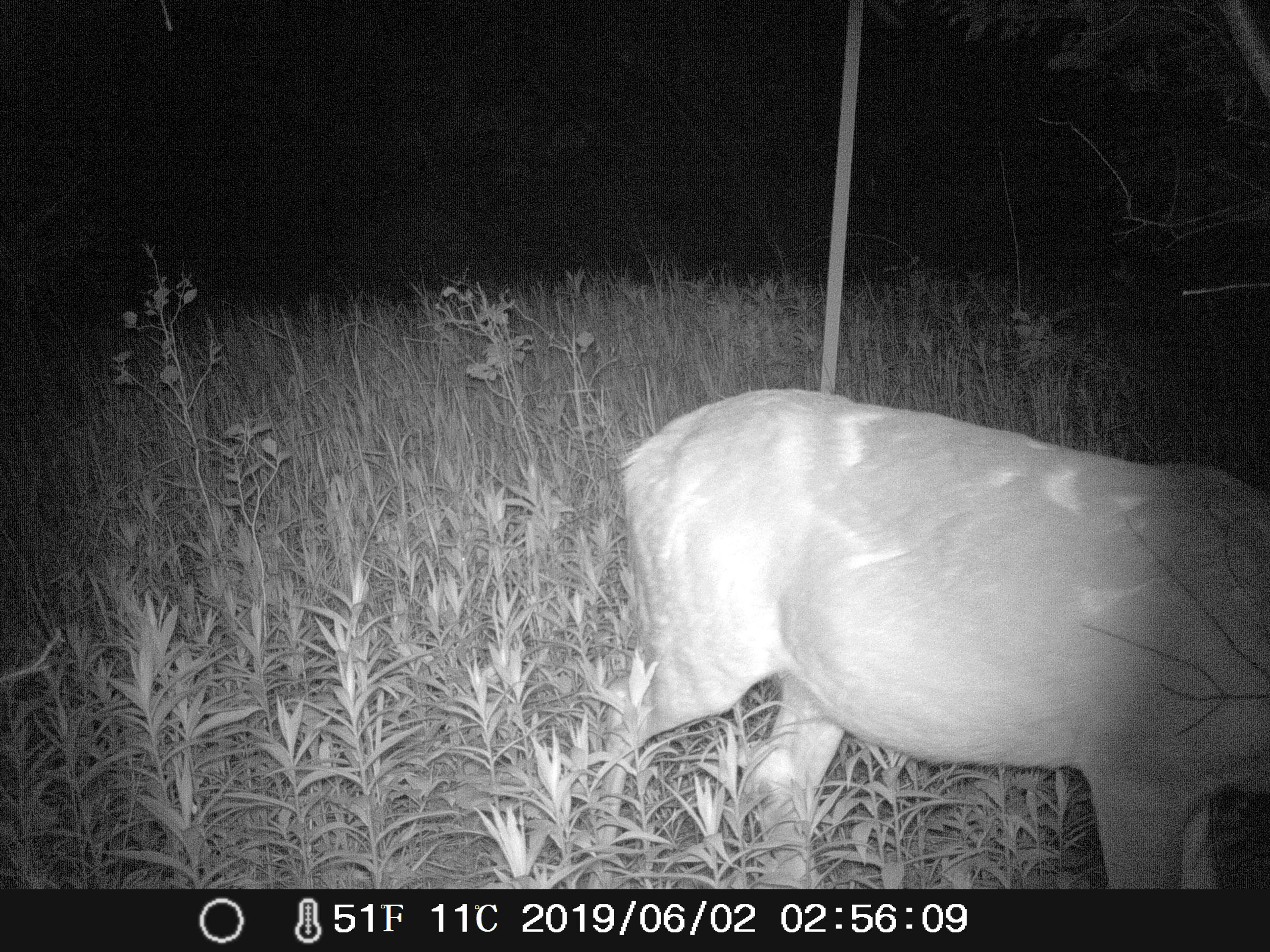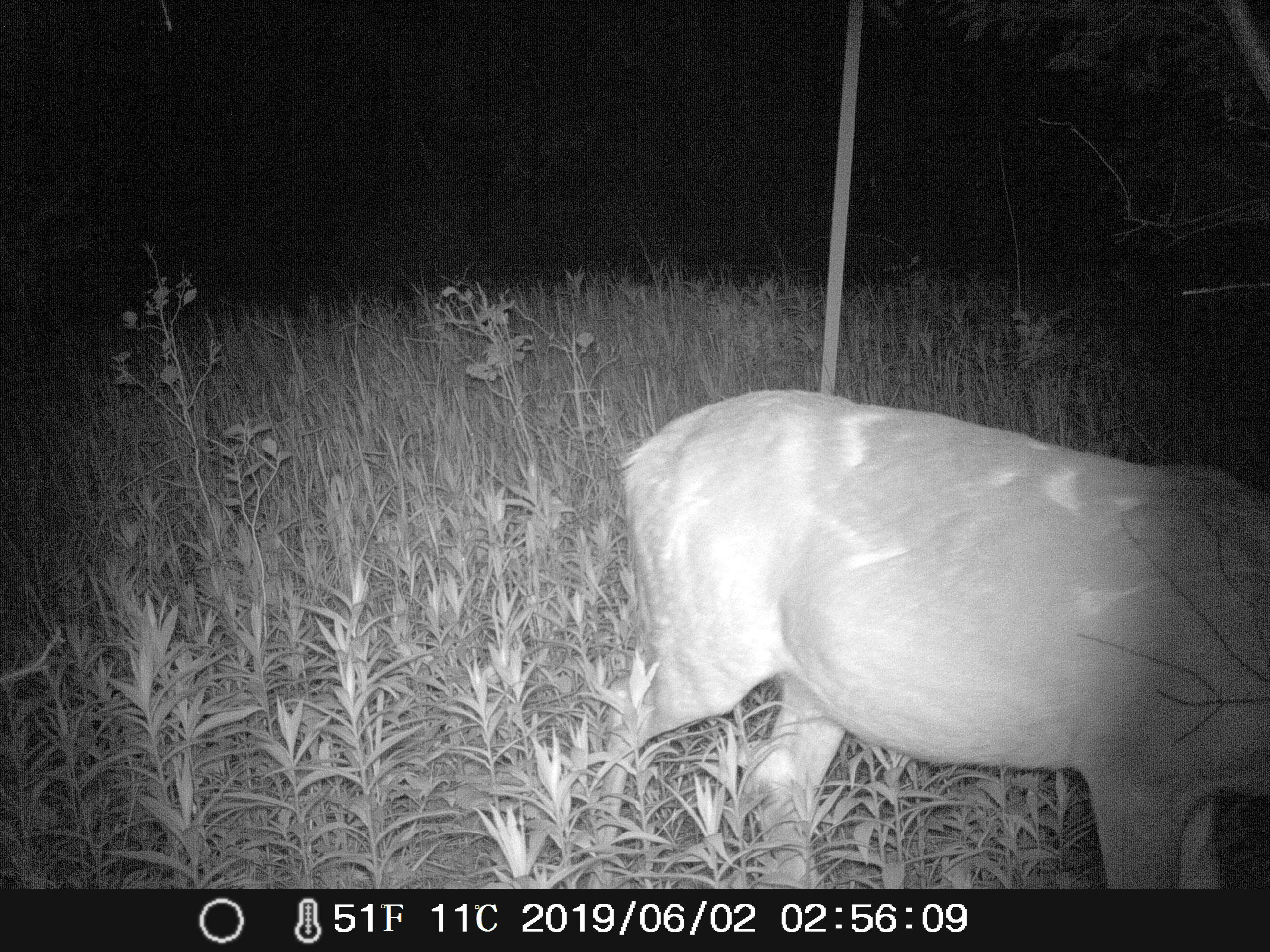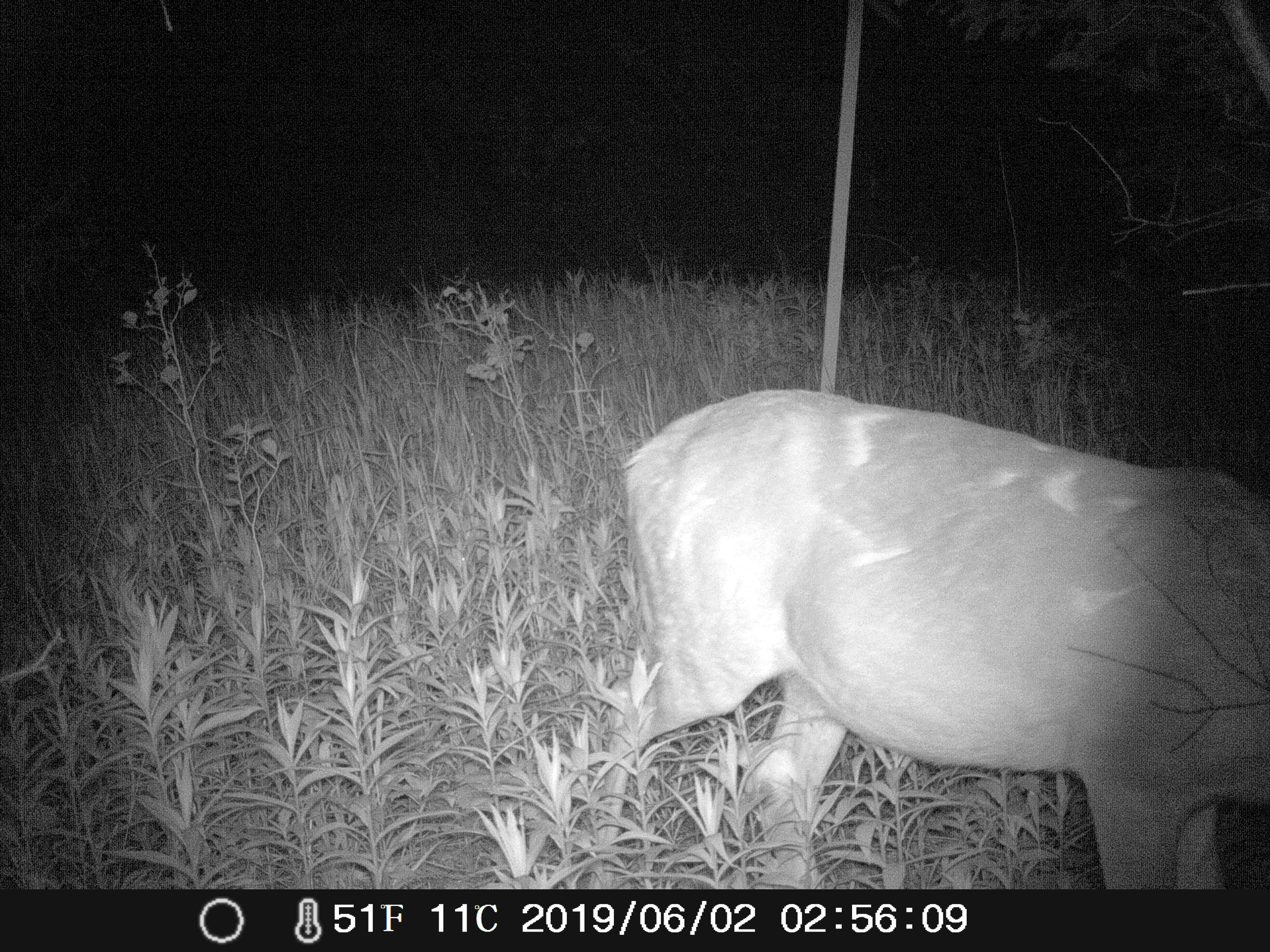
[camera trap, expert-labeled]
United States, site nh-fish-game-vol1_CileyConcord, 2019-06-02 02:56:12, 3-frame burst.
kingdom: Animalia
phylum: Chordata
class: Mammalia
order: Artiodactyla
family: Cervidae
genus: Odocoileus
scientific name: Odocoileus virginianus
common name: white-tailed deer